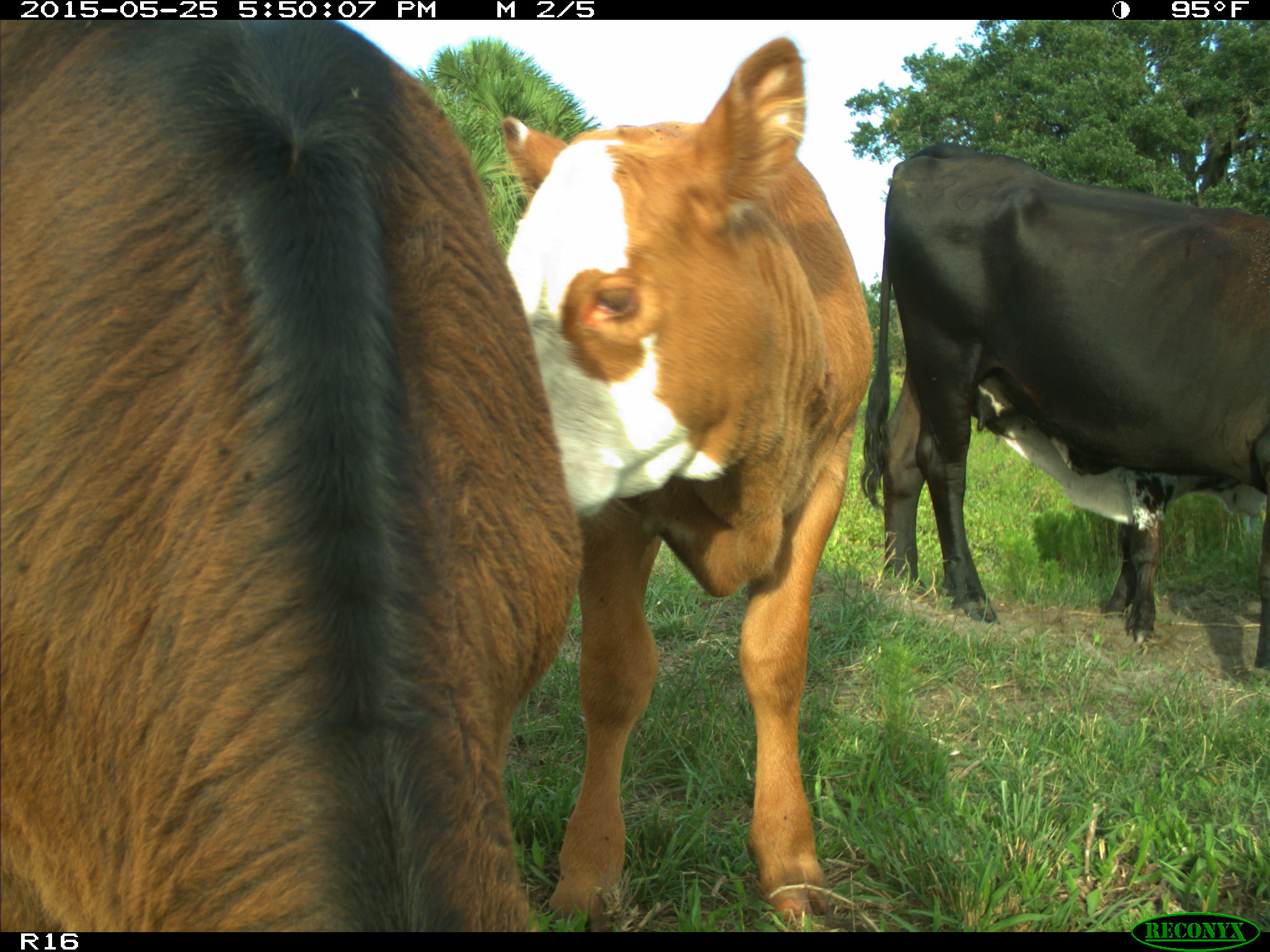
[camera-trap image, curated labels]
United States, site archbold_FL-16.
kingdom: Animalia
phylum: Chordata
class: Mammalia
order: Artiodactyla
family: Bovidae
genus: Bos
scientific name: Bos taurus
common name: domestic cow